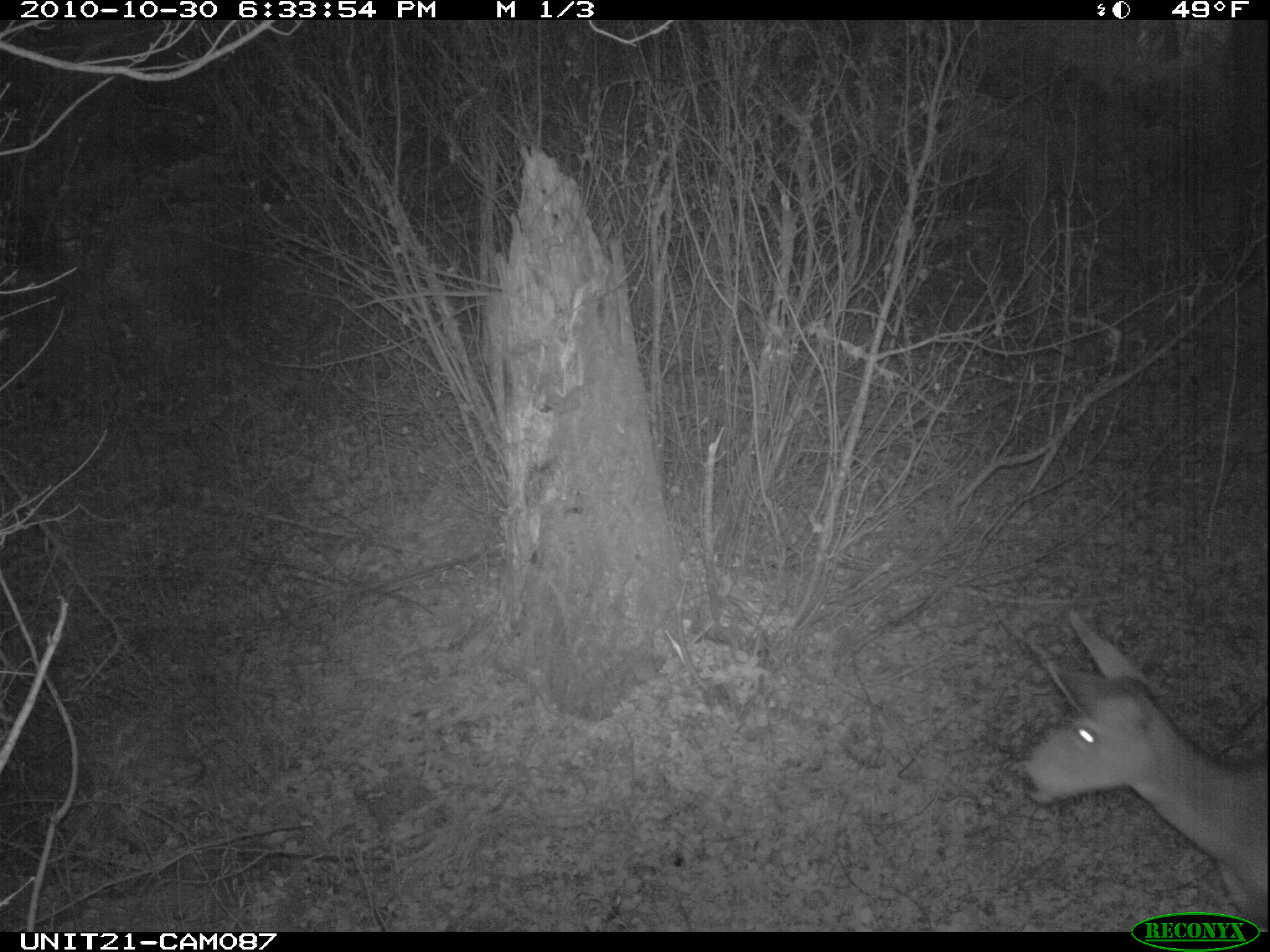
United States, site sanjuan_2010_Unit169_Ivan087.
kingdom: Animalia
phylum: Chordata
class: Mammalia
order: Artiodactyla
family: Cervidae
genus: Odocoileus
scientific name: Odocoileus hemionus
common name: mule deer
Odocoileus hemionus (mule deer).